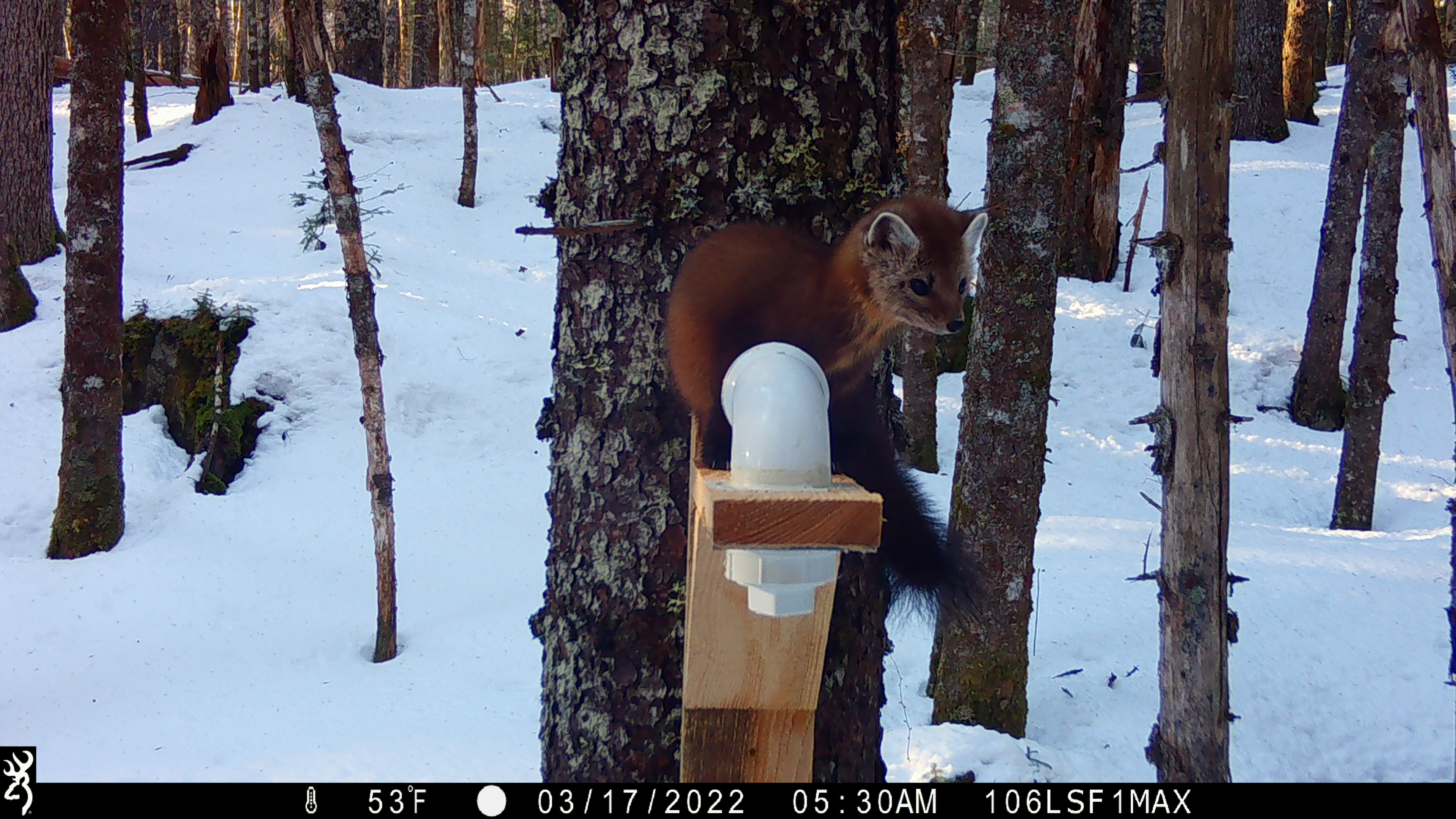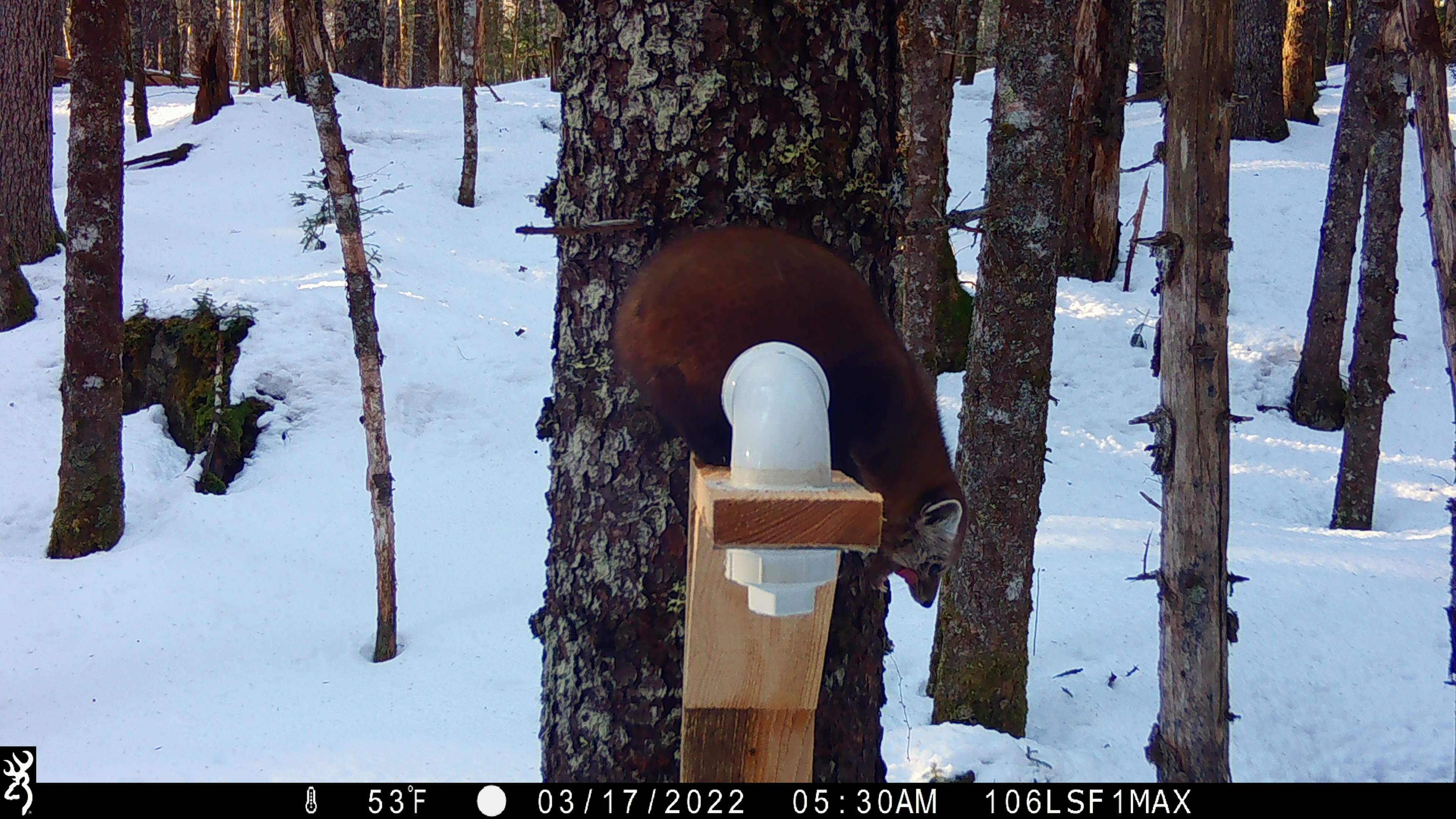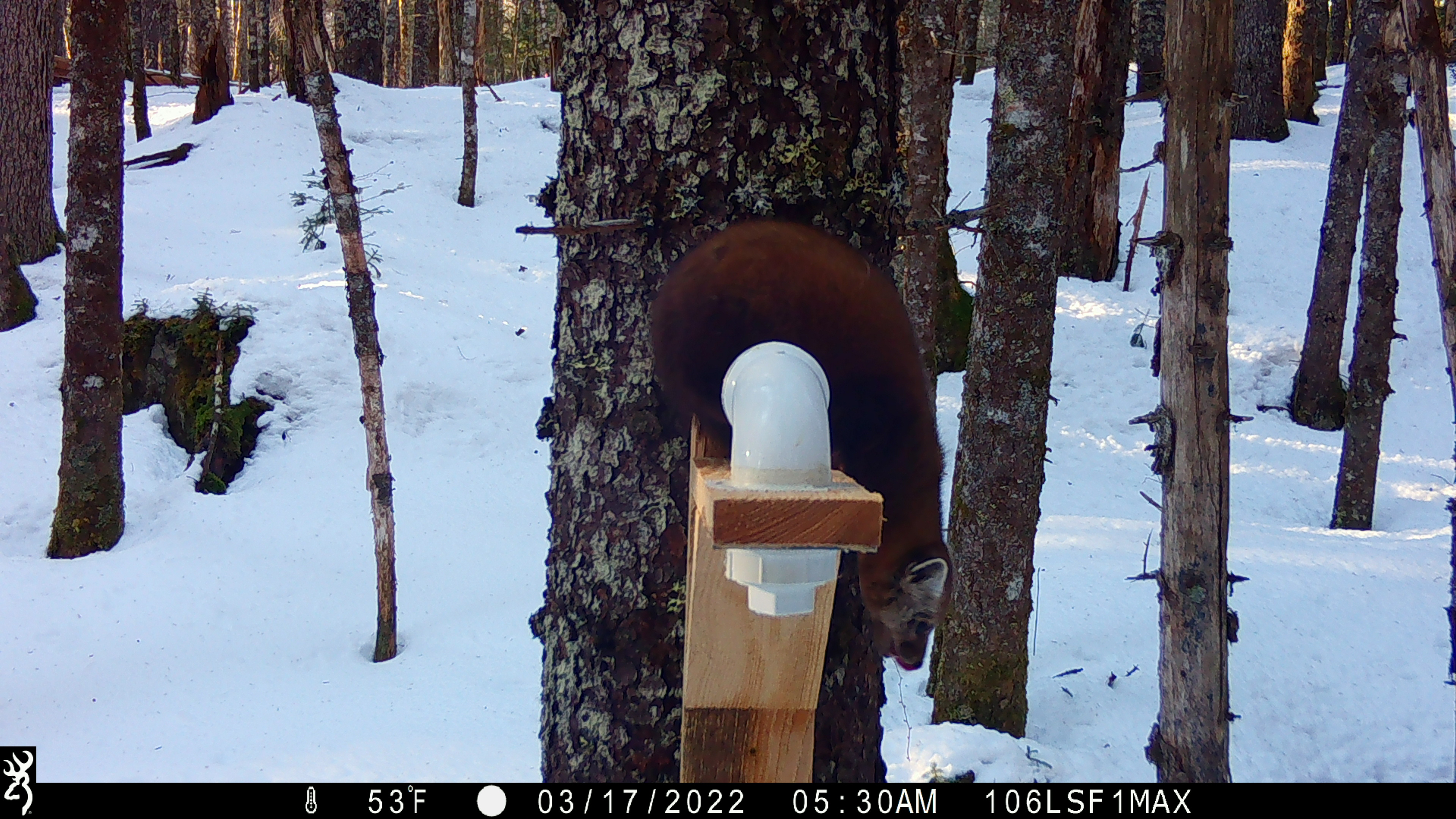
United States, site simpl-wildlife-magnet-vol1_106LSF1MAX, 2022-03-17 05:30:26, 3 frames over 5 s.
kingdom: Animalia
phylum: Chordata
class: Mammalia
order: Carnivora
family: Mustelidae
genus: Martes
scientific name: Martes americana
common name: american marten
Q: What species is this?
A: American marten (Martes americana).